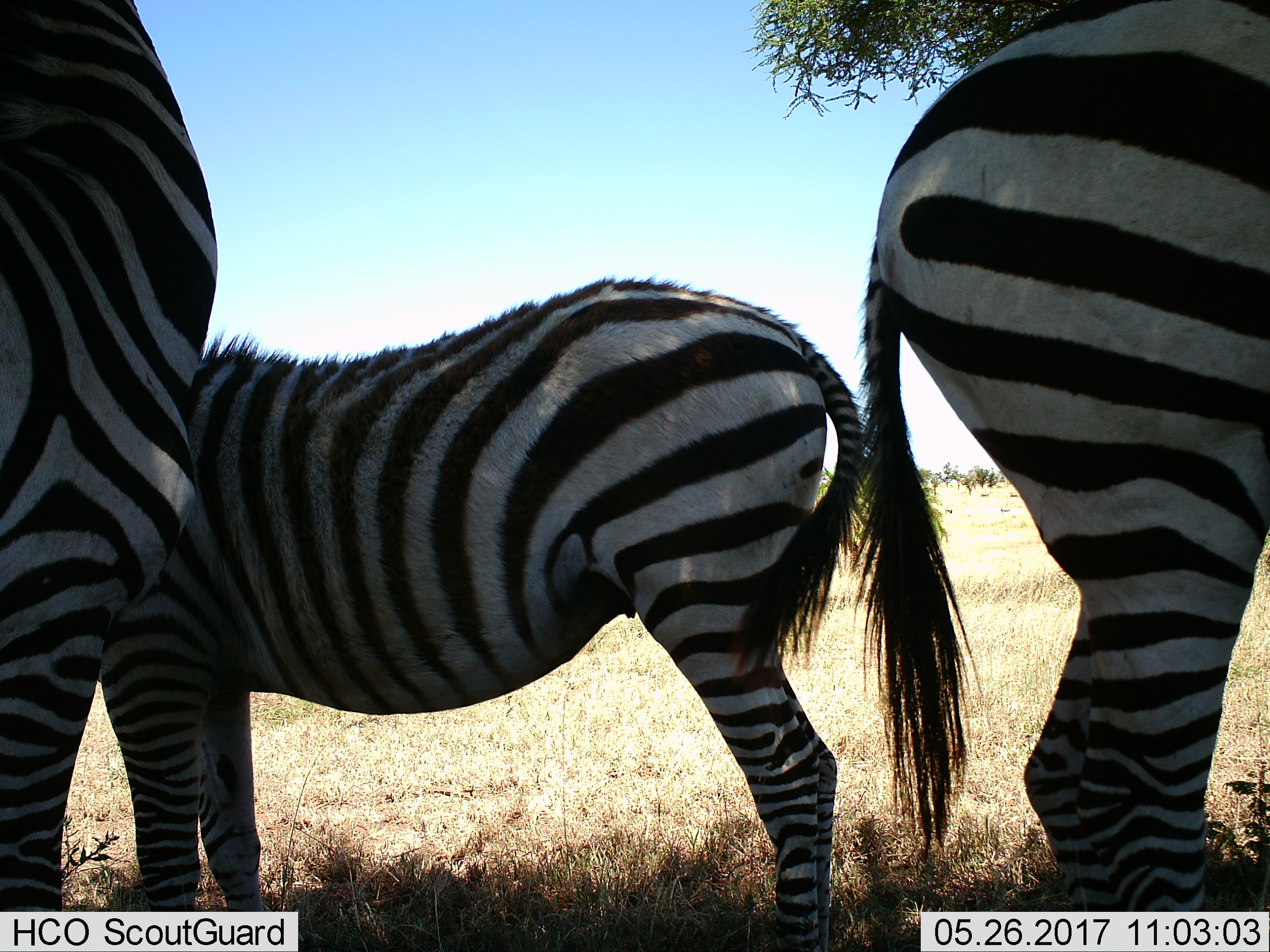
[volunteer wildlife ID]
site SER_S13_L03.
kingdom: Animalia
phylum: Chordata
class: Mammalia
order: Perissodactyla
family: Equidae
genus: Equus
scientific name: Equus quagga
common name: plains zebra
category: zebraplains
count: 3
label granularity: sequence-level